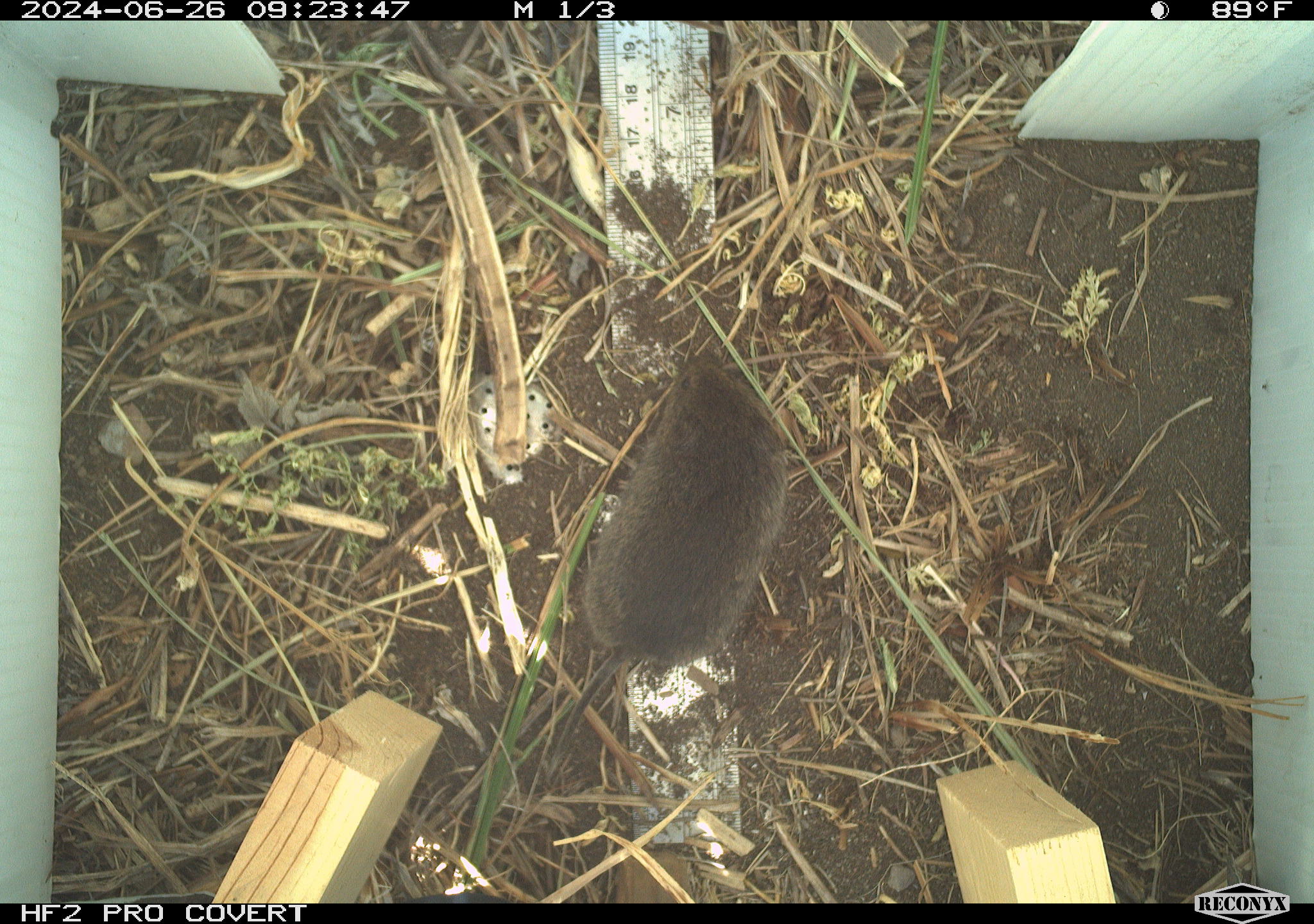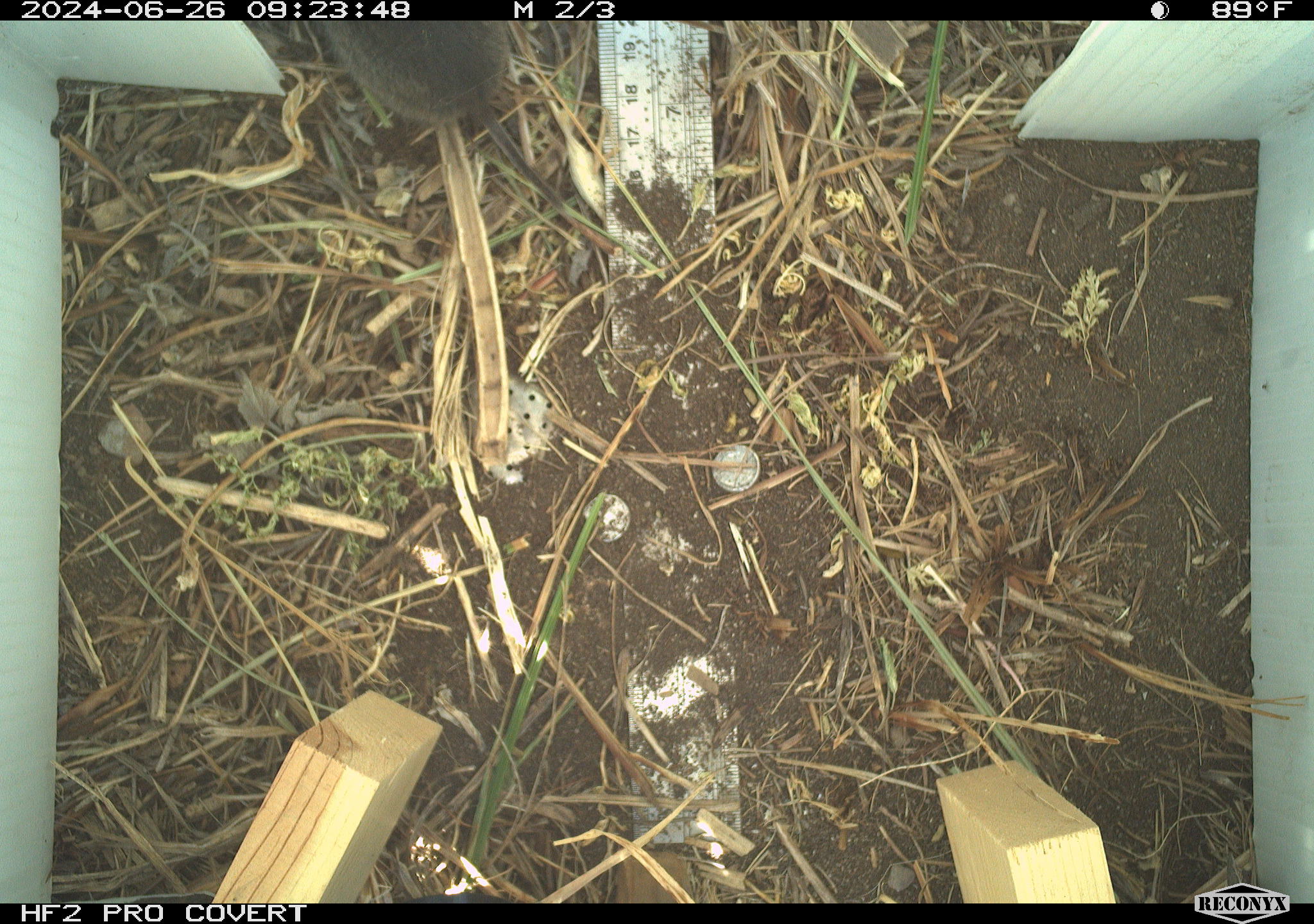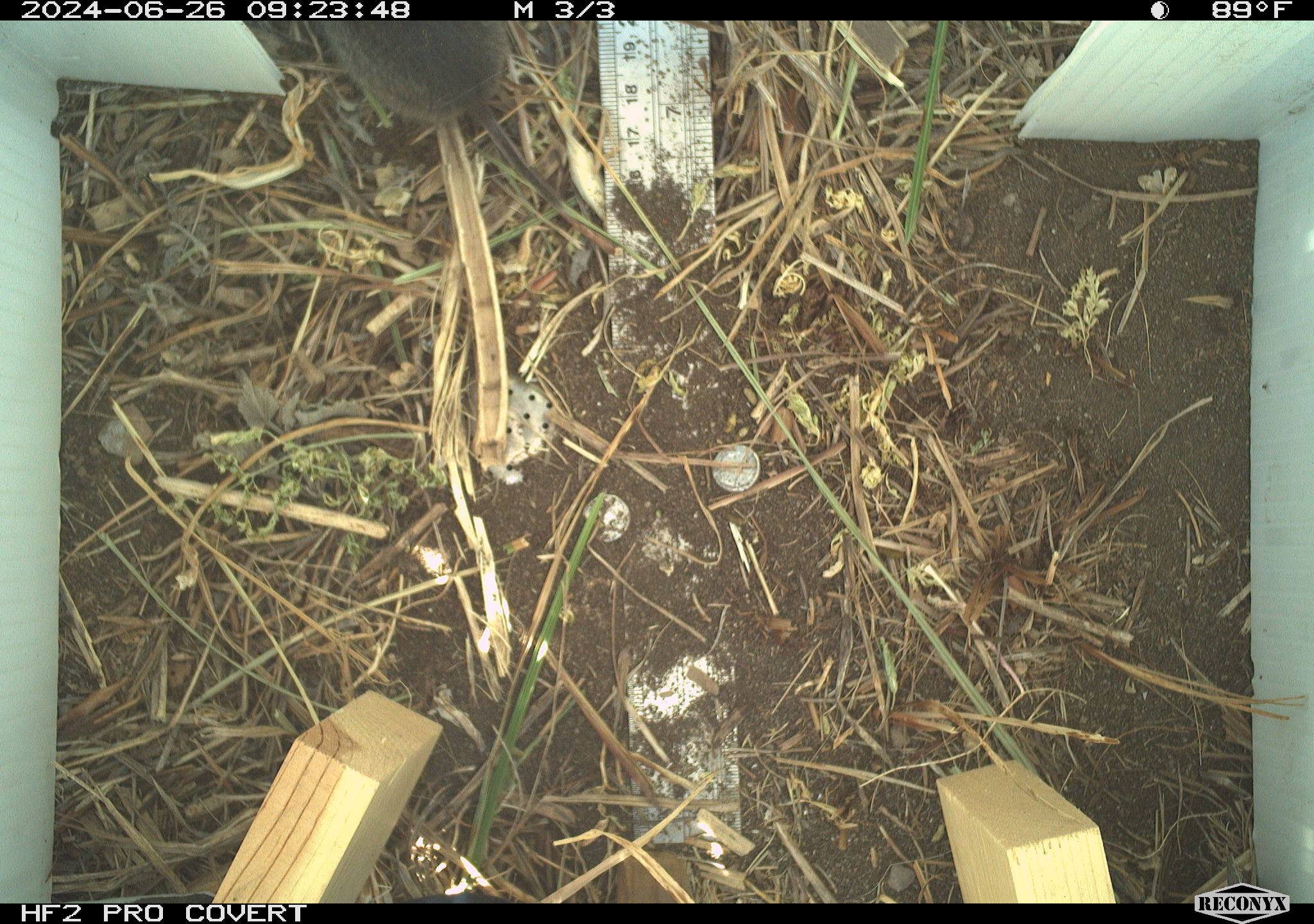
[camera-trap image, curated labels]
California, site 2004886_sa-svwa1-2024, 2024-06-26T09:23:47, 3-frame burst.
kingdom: Animalia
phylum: Chordata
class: Mammalia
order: Rodentia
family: Cricetidae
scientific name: Arvicolinae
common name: voles, lemmings, and muskrats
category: arvicolinae subfamily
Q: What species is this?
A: Arvicolinae subfamily (voles, lemmings, and muskrats) (Arvicolinae).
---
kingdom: Animalia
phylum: Arthropoda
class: Malacostraca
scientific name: Malacostraca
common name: amphipods, crabs, isopods, krill, lobsters and shrimps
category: malacostracan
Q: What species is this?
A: Malacostracan (amphipods, crabs, isopods, krill, lobsters and shrimps) (Malacostraca).